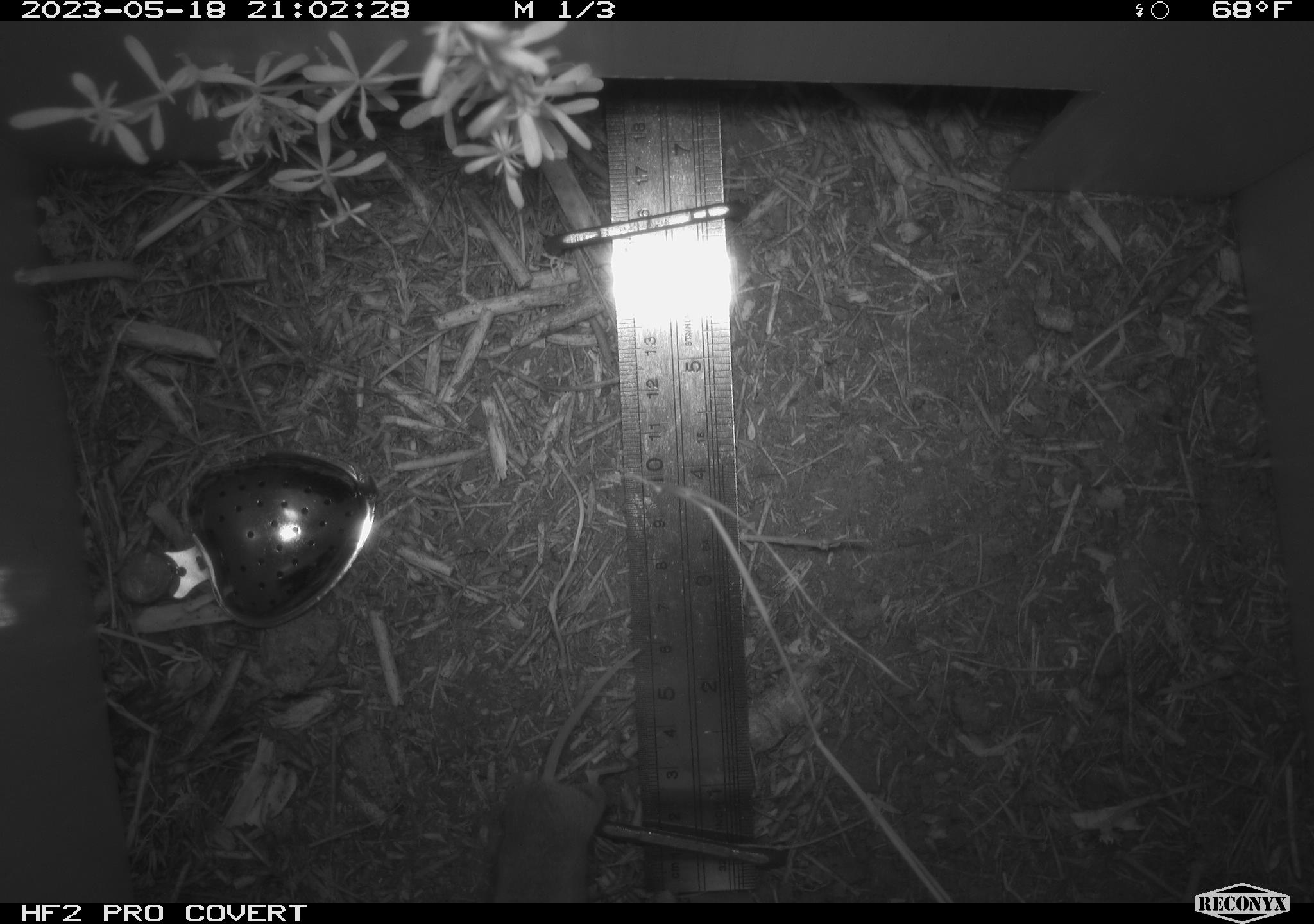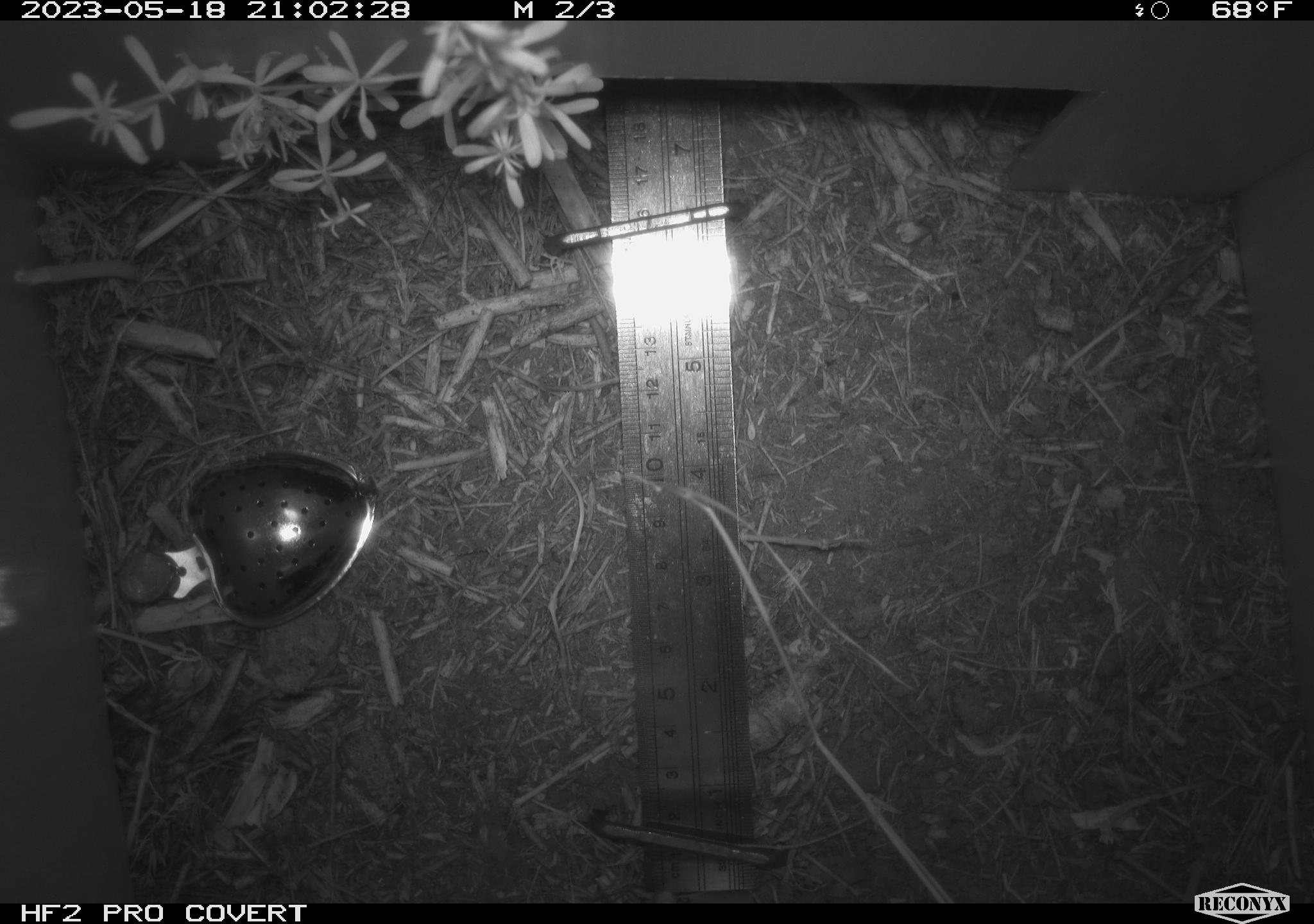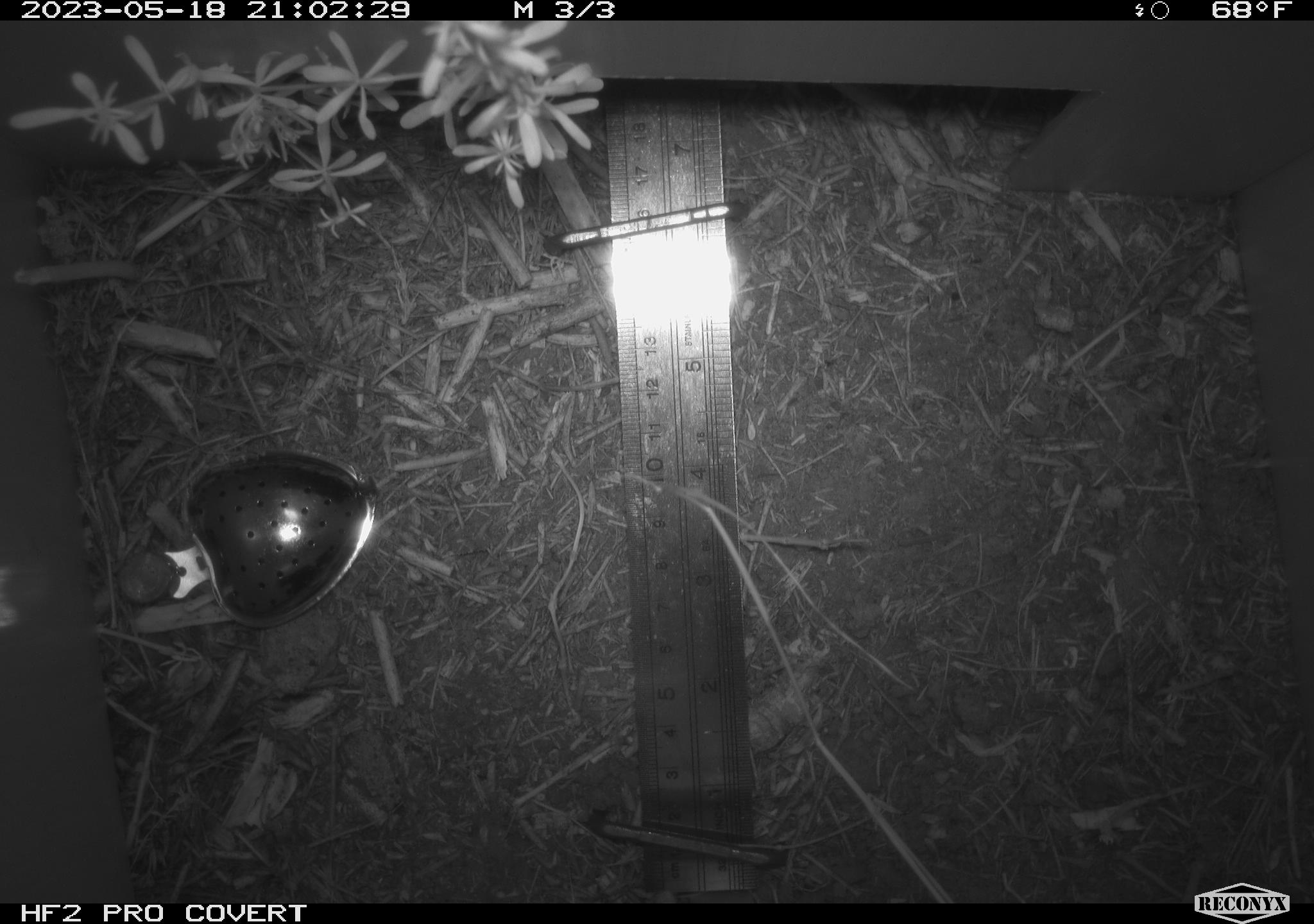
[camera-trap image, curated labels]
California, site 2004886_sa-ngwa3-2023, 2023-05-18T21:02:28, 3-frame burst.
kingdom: Animalia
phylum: Chordata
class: Mammalia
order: Rodentia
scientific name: Rodentia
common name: mouse species